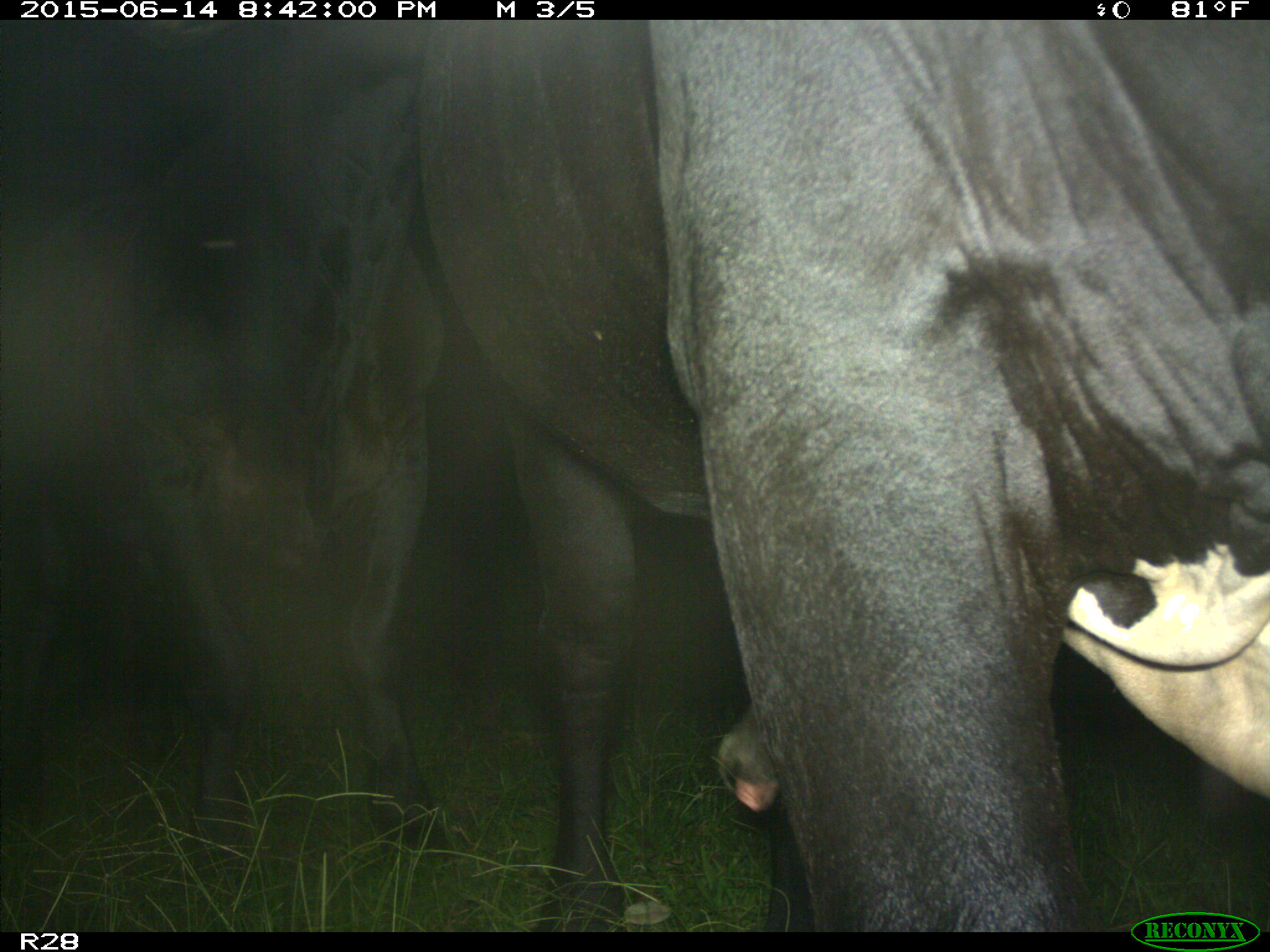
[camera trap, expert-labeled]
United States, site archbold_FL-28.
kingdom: Animalia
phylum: Chordata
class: Mammalia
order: Artiodactyla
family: Bovidae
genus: Bos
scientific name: Bos taurus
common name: domestic cow